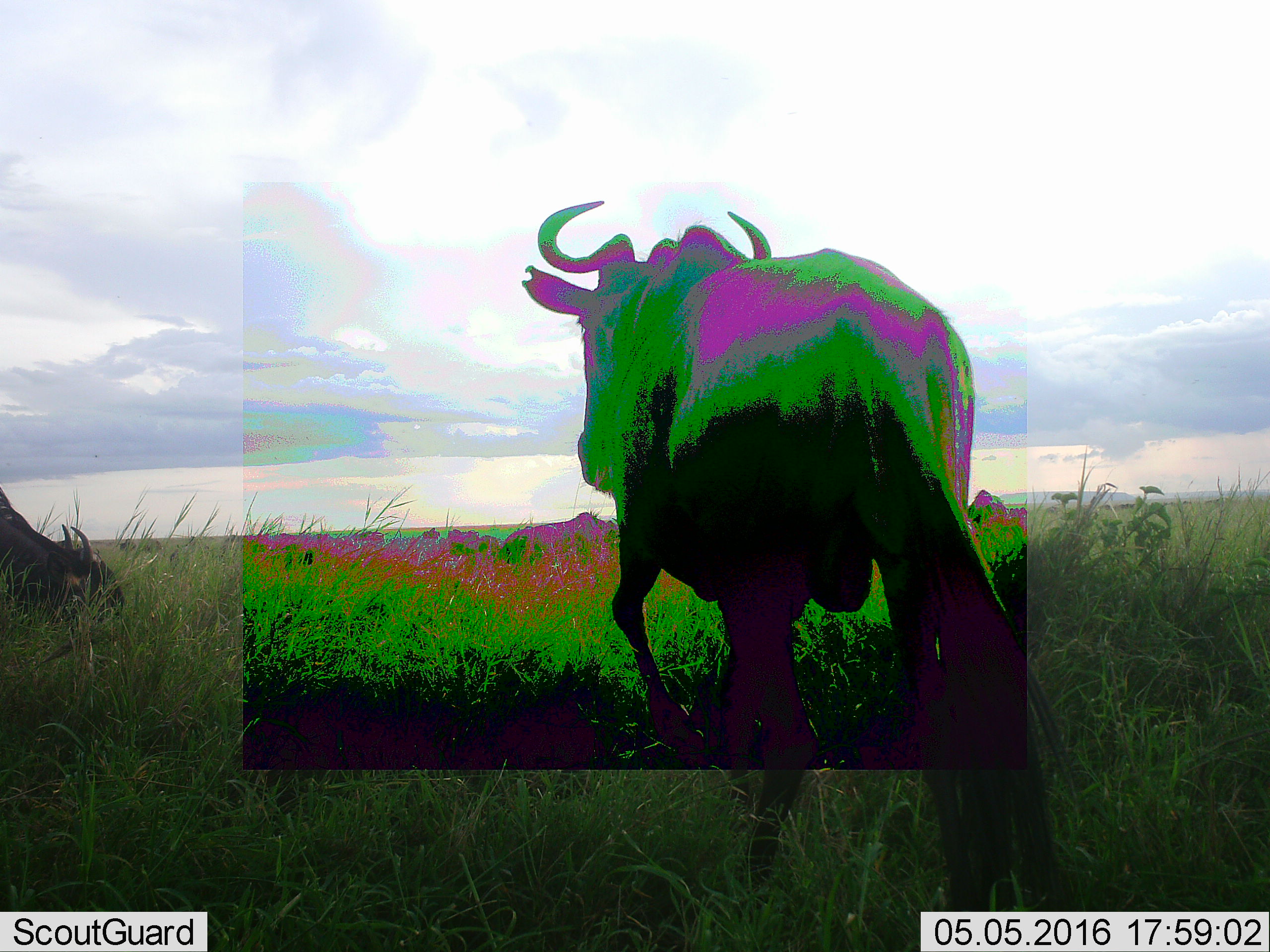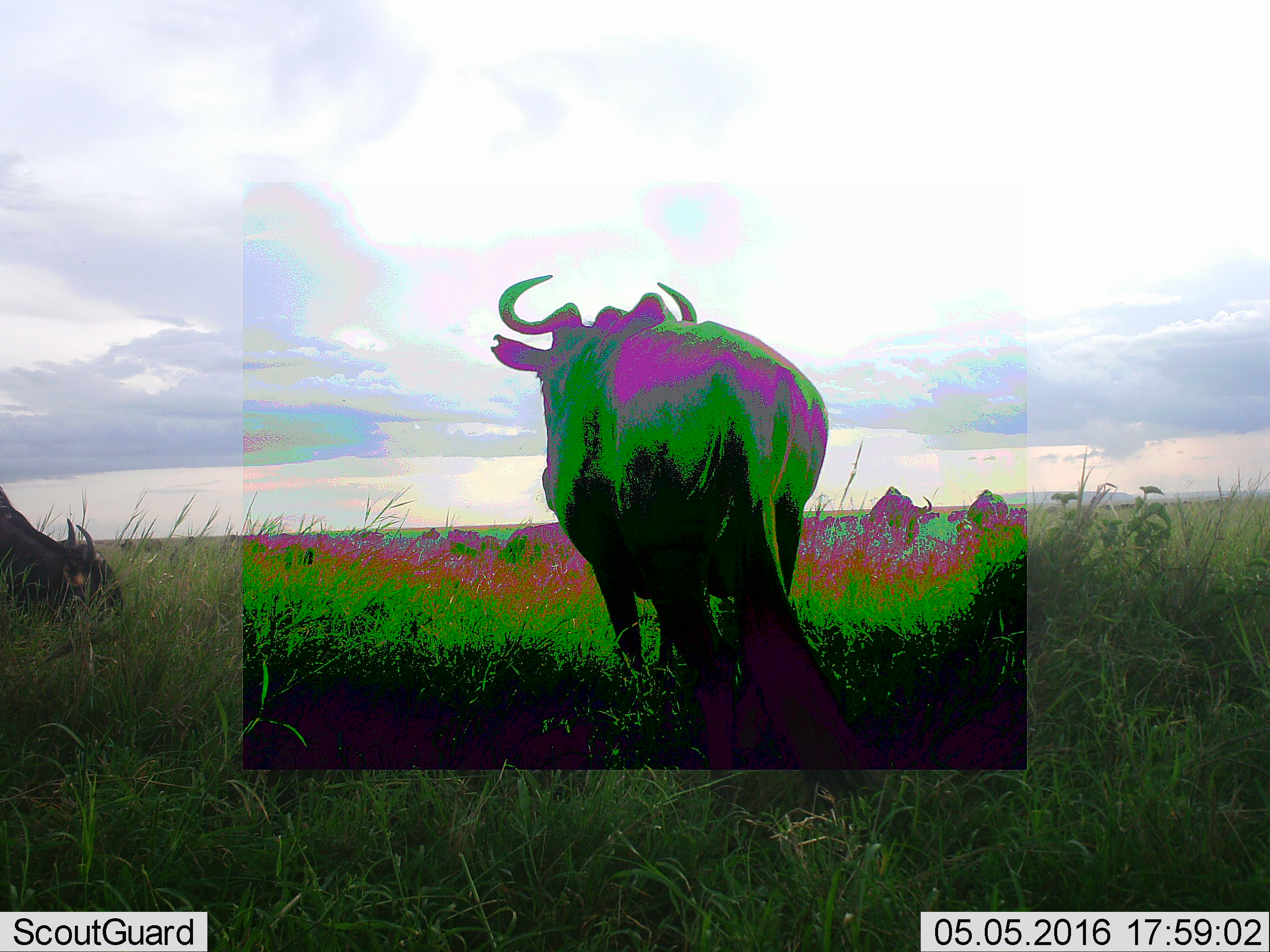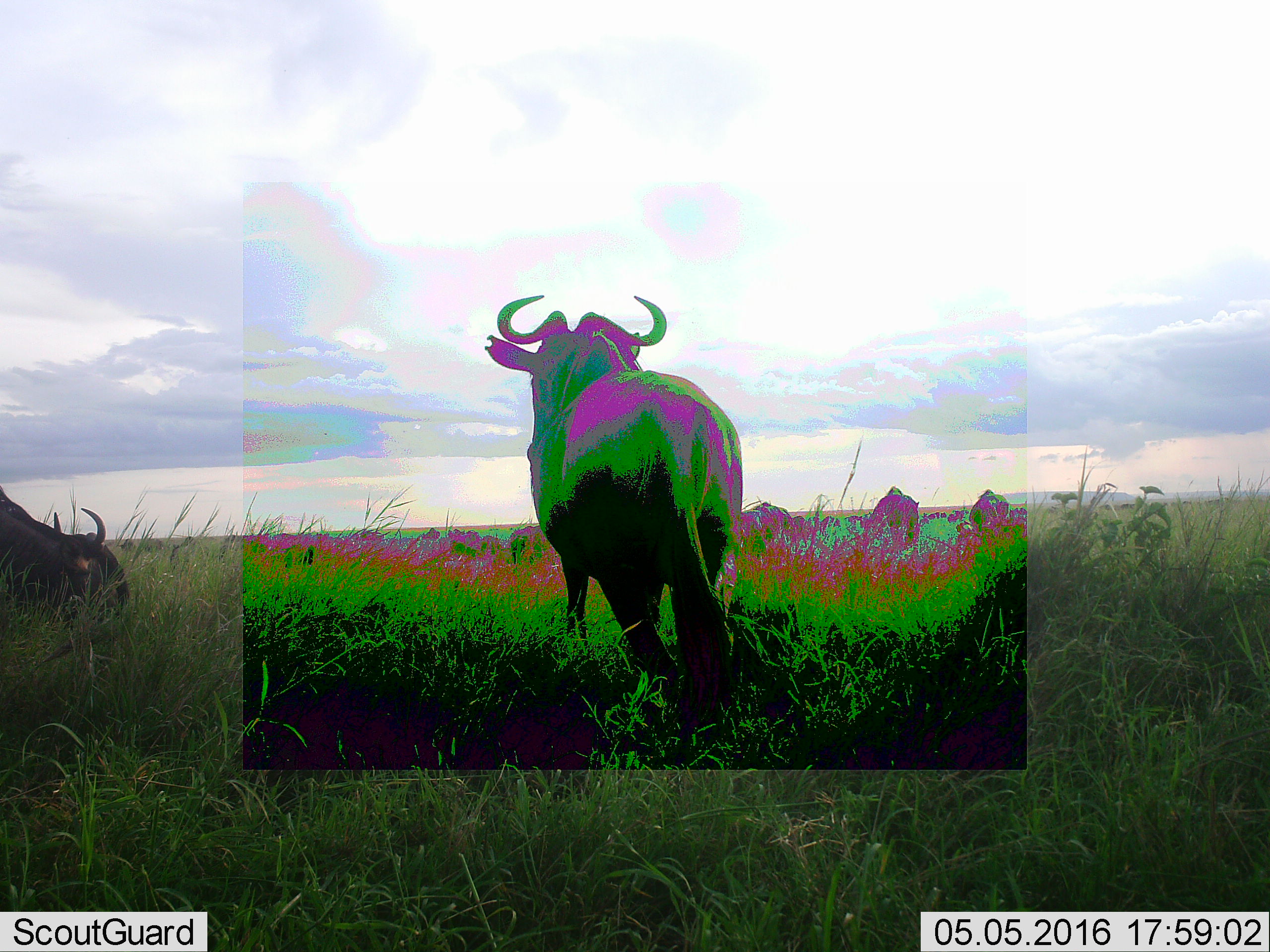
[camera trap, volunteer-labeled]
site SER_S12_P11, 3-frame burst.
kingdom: Animalia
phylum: Chordata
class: Mammalia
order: Artiodactyla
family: Bovidae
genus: Connochaetes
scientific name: Connochaetes taurinus taurinus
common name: blue wildebeest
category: wildebeestblue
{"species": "wildebeestblue (blue wildebeest) (Connochaetes taurinus taurinus)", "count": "11-50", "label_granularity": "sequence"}